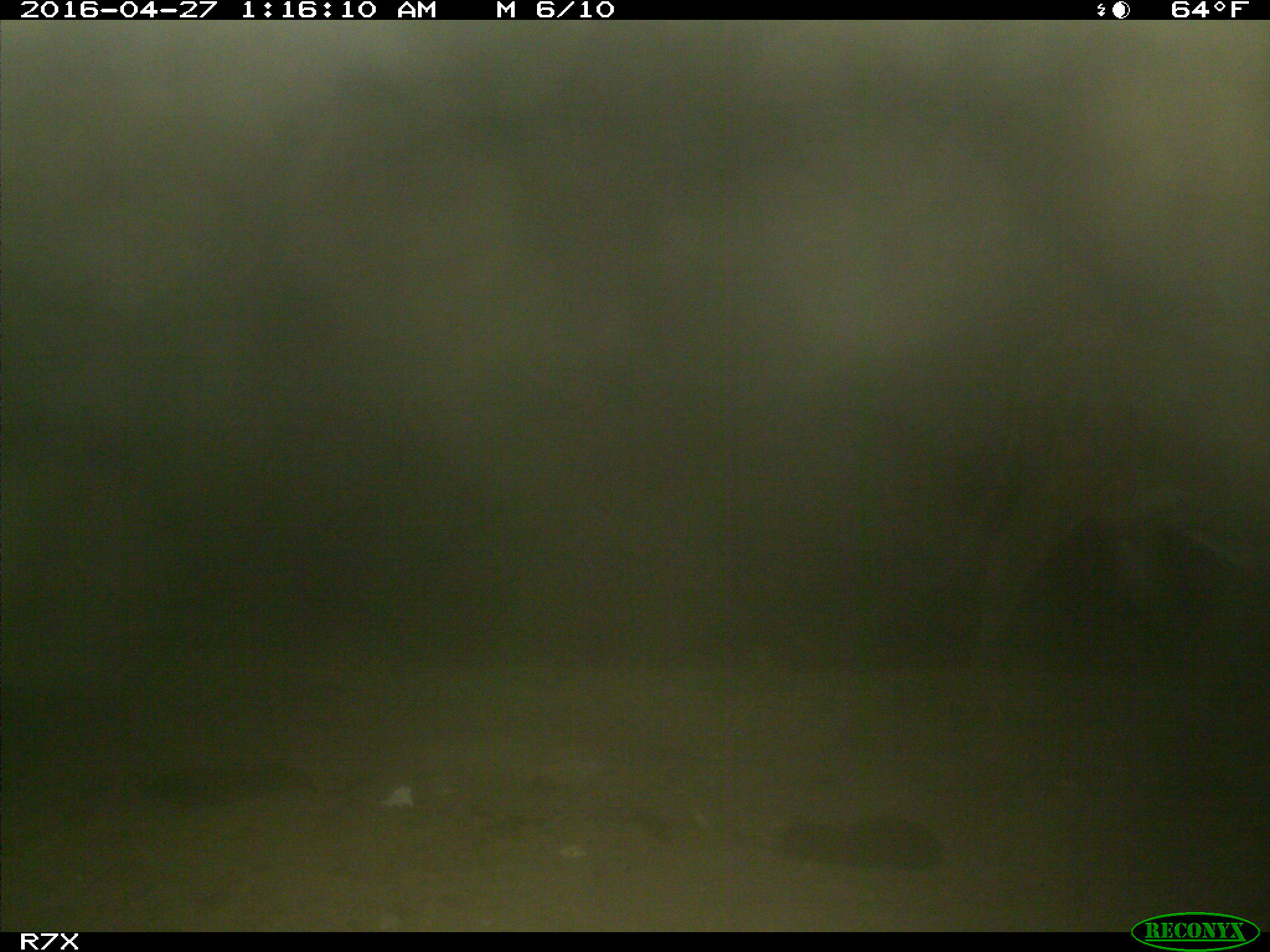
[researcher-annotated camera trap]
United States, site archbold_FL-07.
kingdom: Animalia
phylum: Chordata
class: Mammalia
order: Artiodactyla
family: Bovidae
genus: Bos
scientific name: Bos taurus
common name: domestic cow